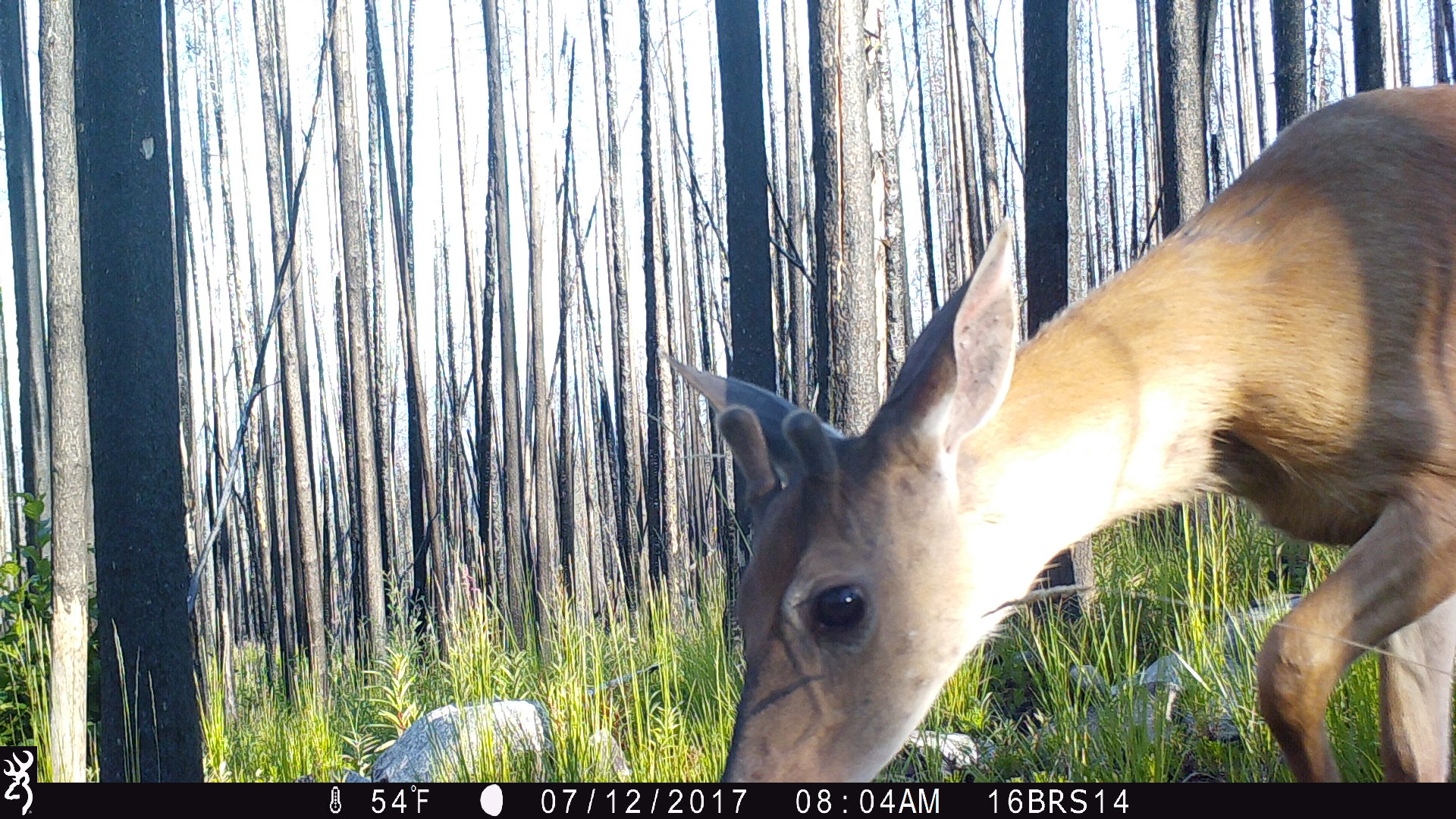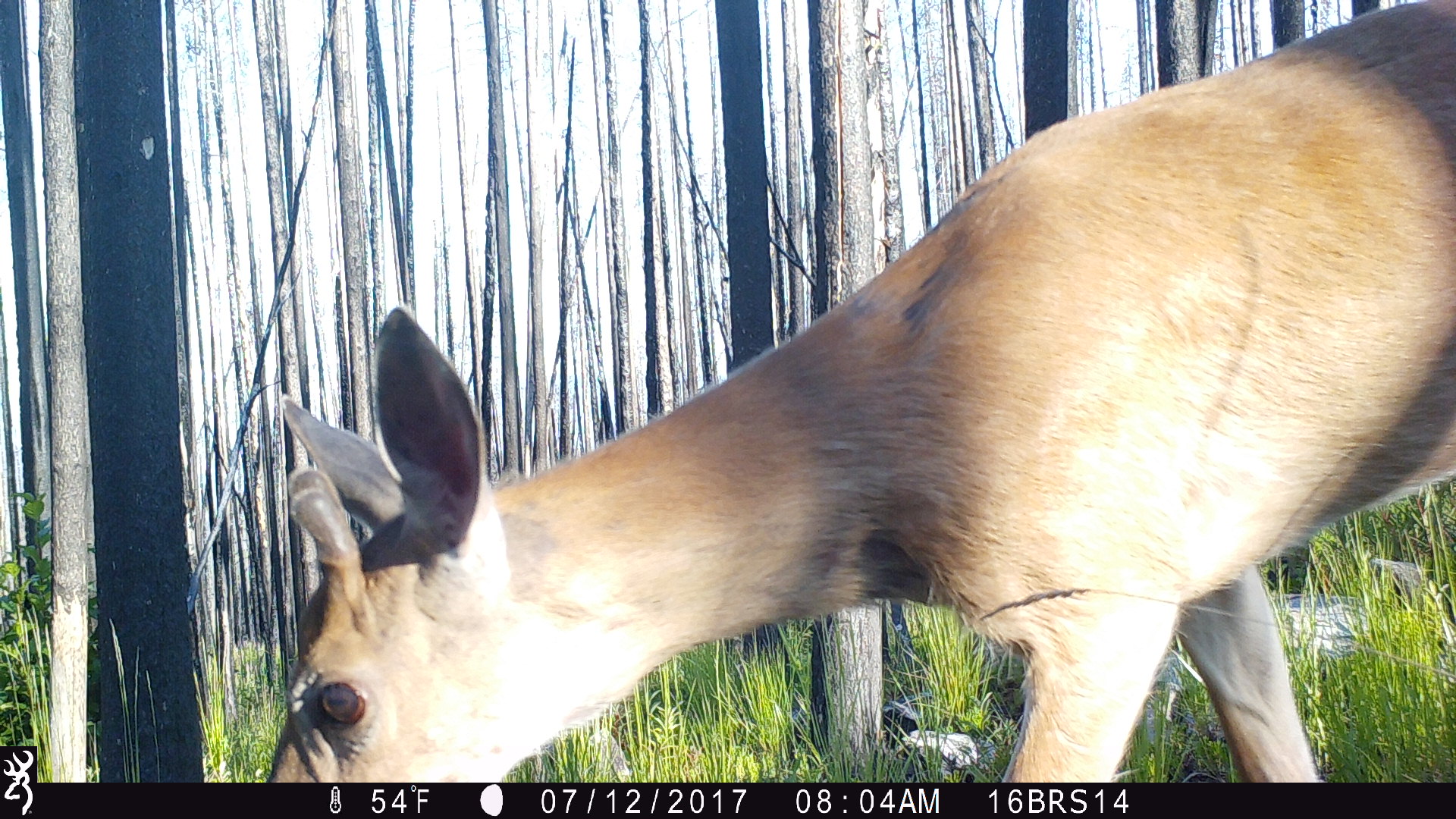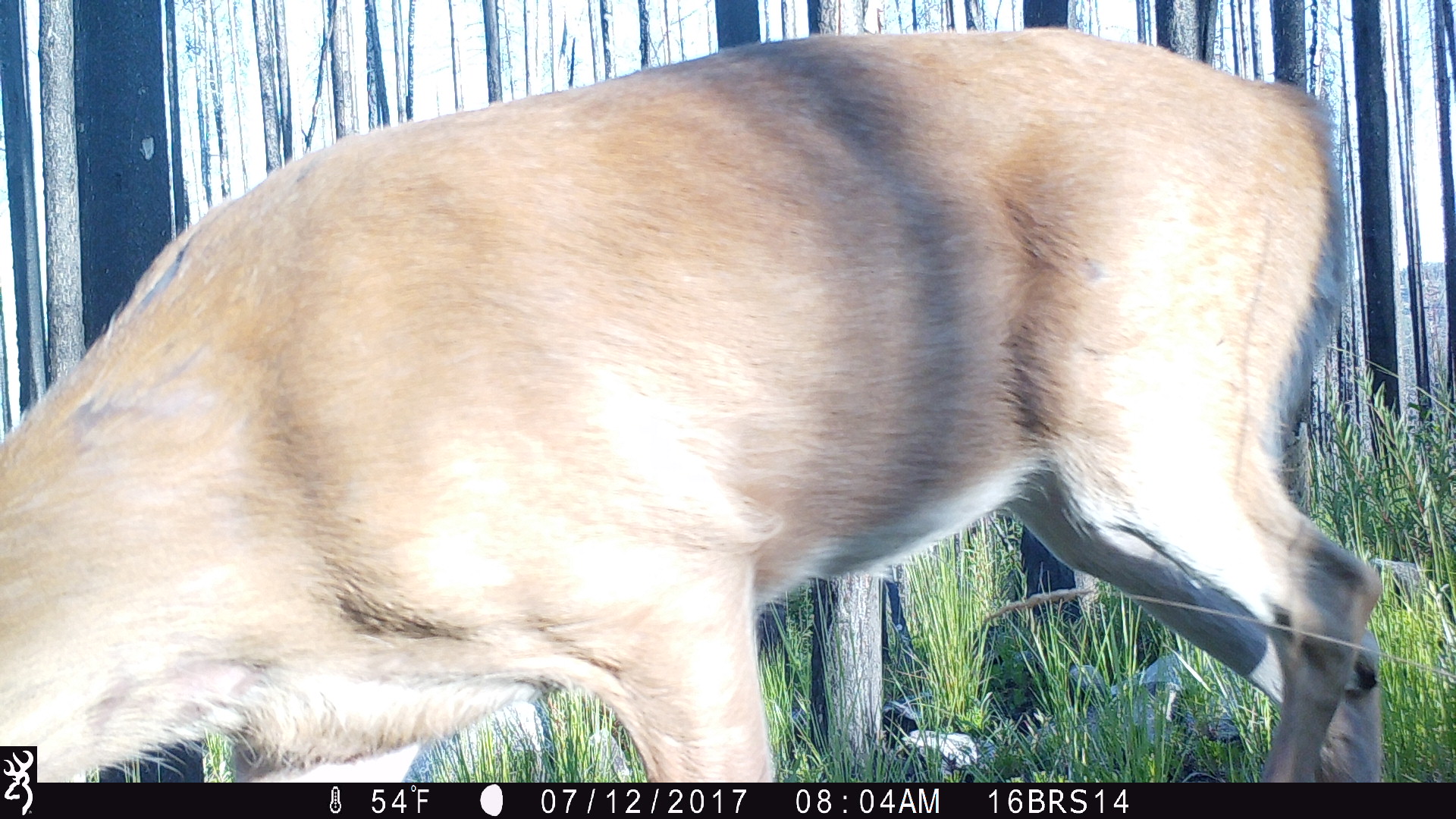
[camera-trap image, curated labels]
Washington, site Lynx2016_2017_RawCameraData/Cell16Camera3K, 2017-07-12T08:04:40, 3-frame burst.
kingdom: Animalia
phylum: Chordata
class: Mammalia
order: Artiodactyla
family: Cervidae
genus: Odocoileus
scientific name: Odocoileus virginianus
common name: white-tailed deer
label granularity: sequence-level